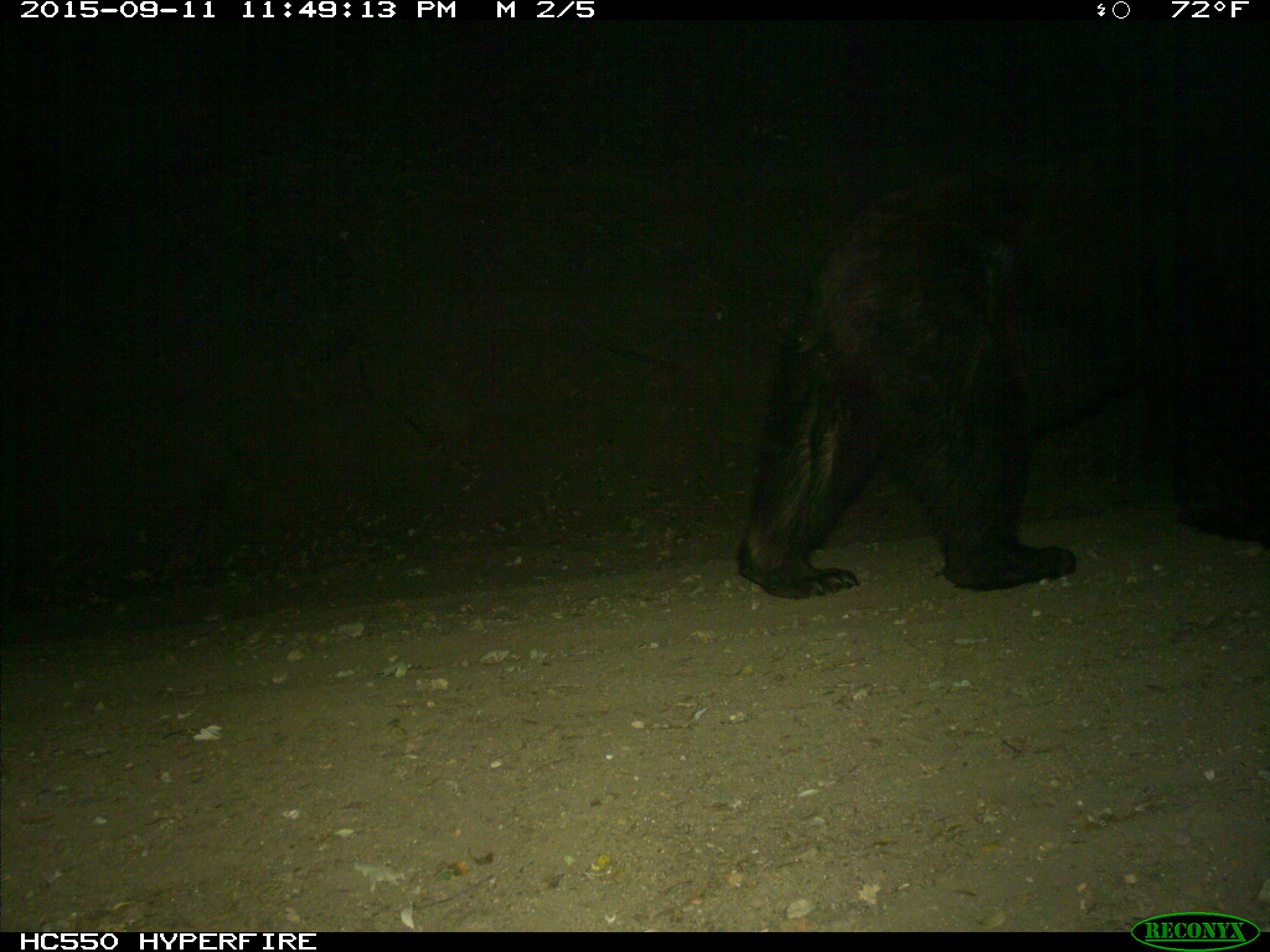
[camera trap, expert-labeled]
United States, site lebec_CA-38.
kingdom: Animalia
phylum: Chordata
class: Mammalia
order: Carnivora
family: Ursidae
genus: Ursus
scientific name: Ursus americanus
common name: american black bear